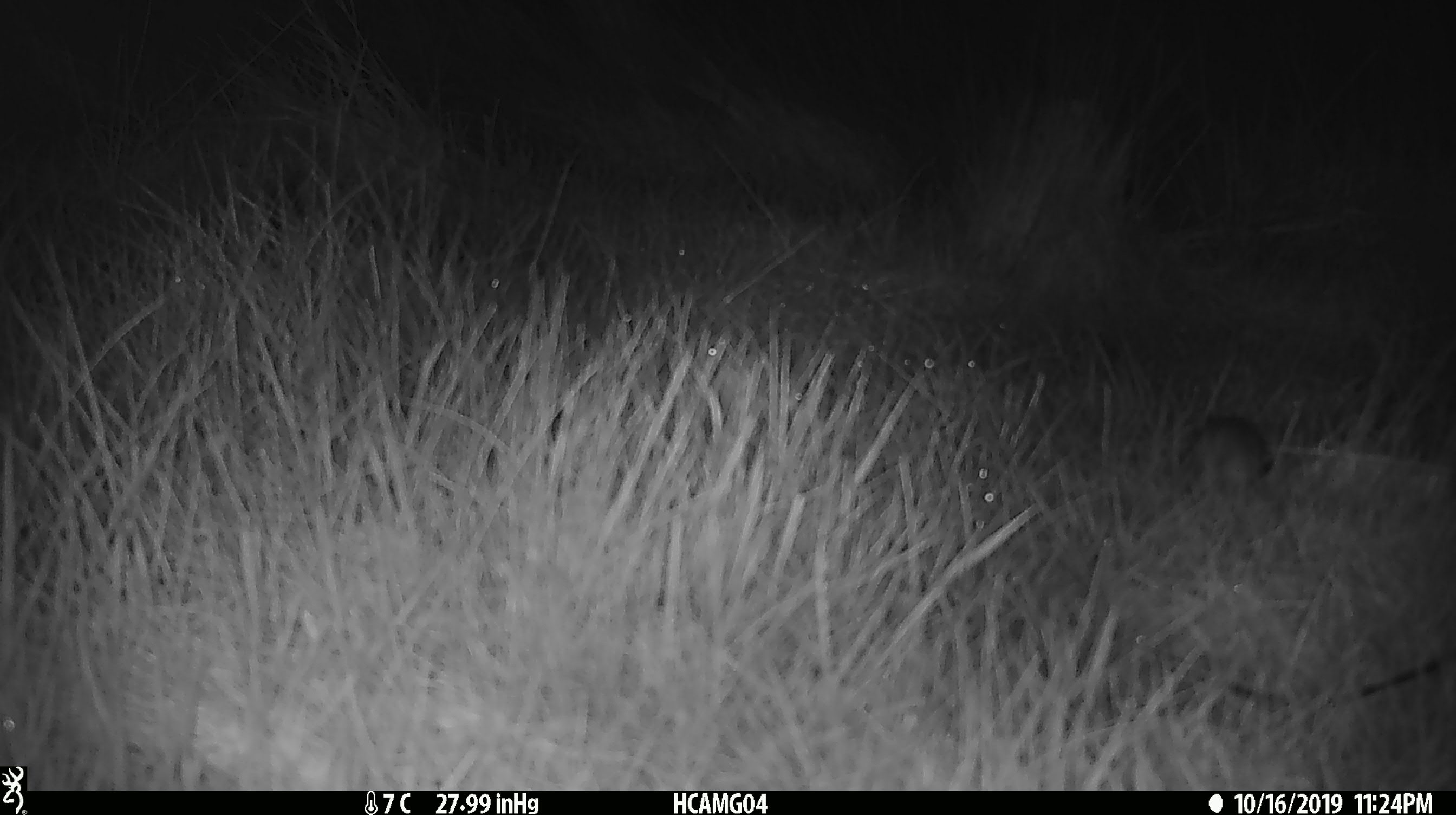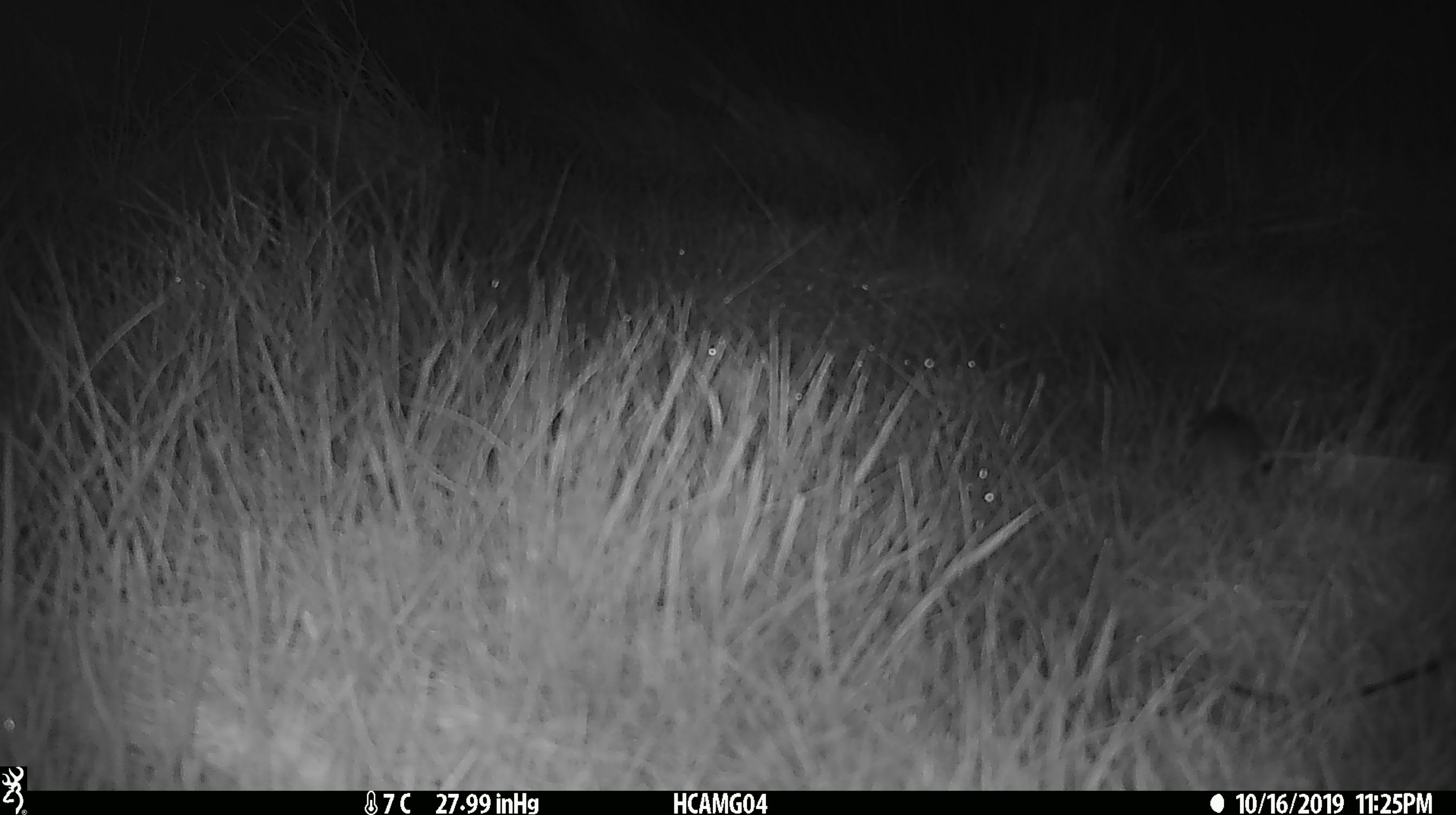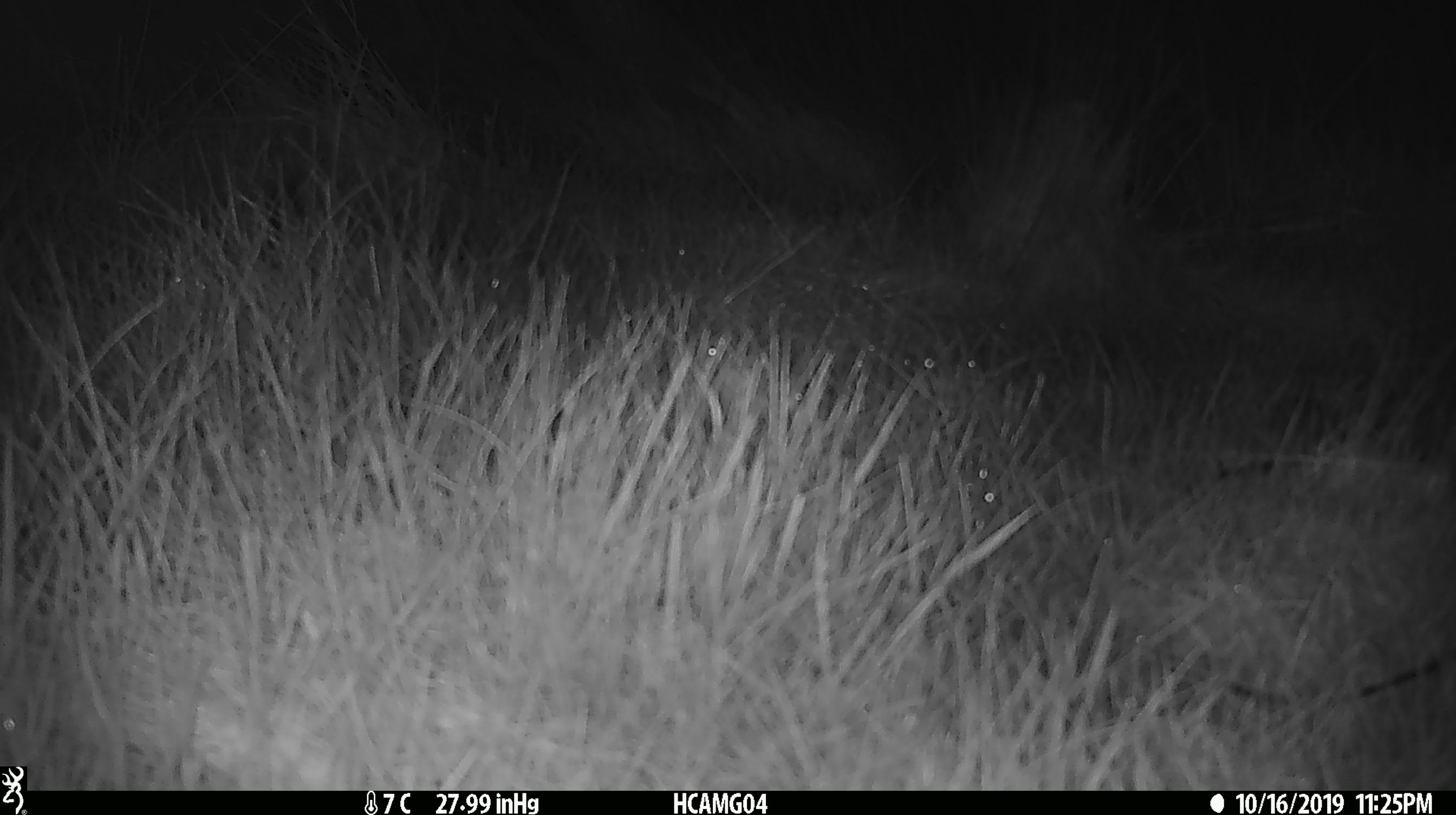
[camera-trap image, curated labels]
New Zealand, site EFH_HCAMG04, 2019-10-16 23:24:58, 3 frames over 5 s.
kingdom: Animalia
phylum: Chordata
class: Mammalia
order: Rodentia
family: Muridae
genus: Mus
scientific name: Mus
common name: mouse